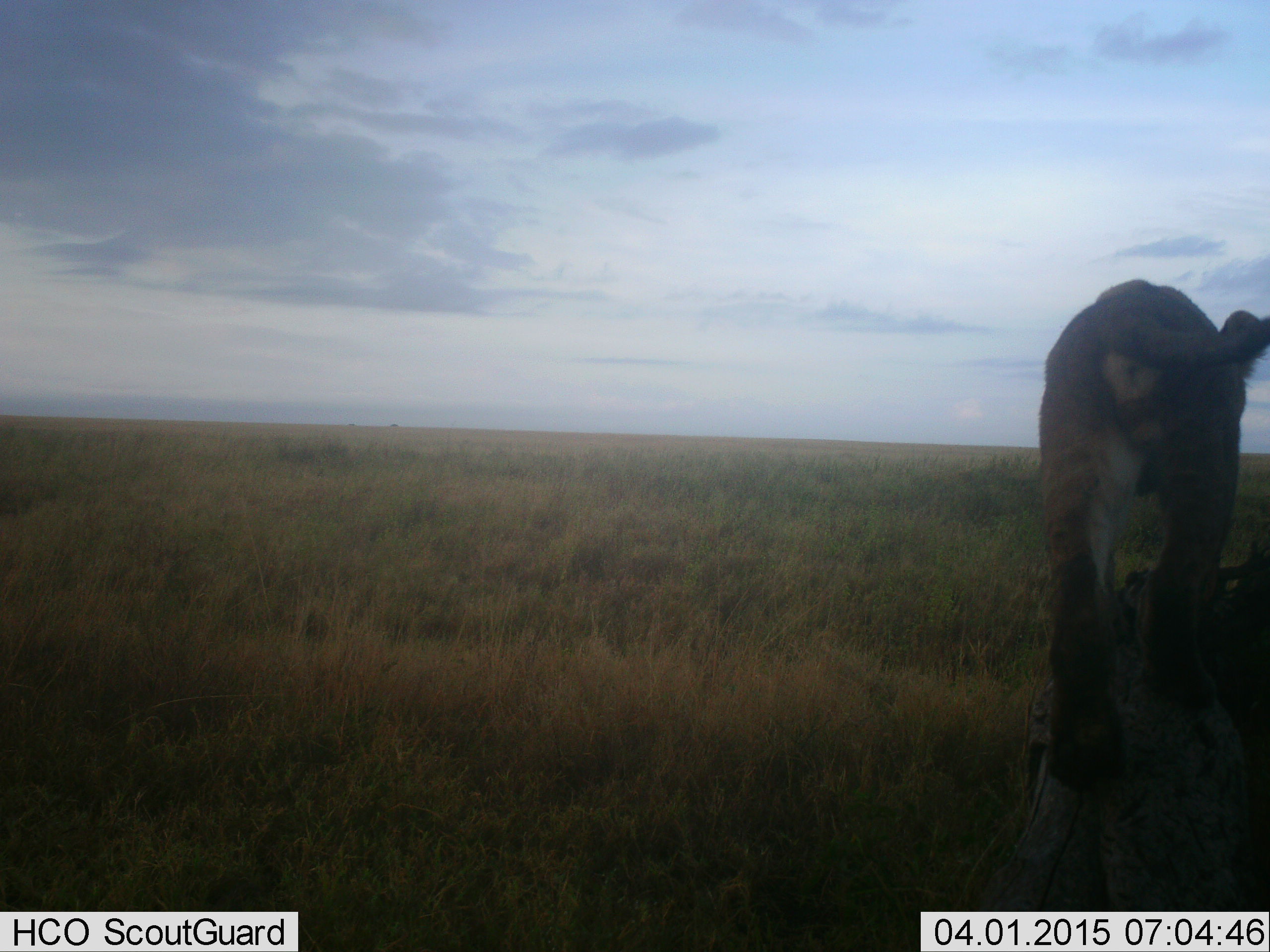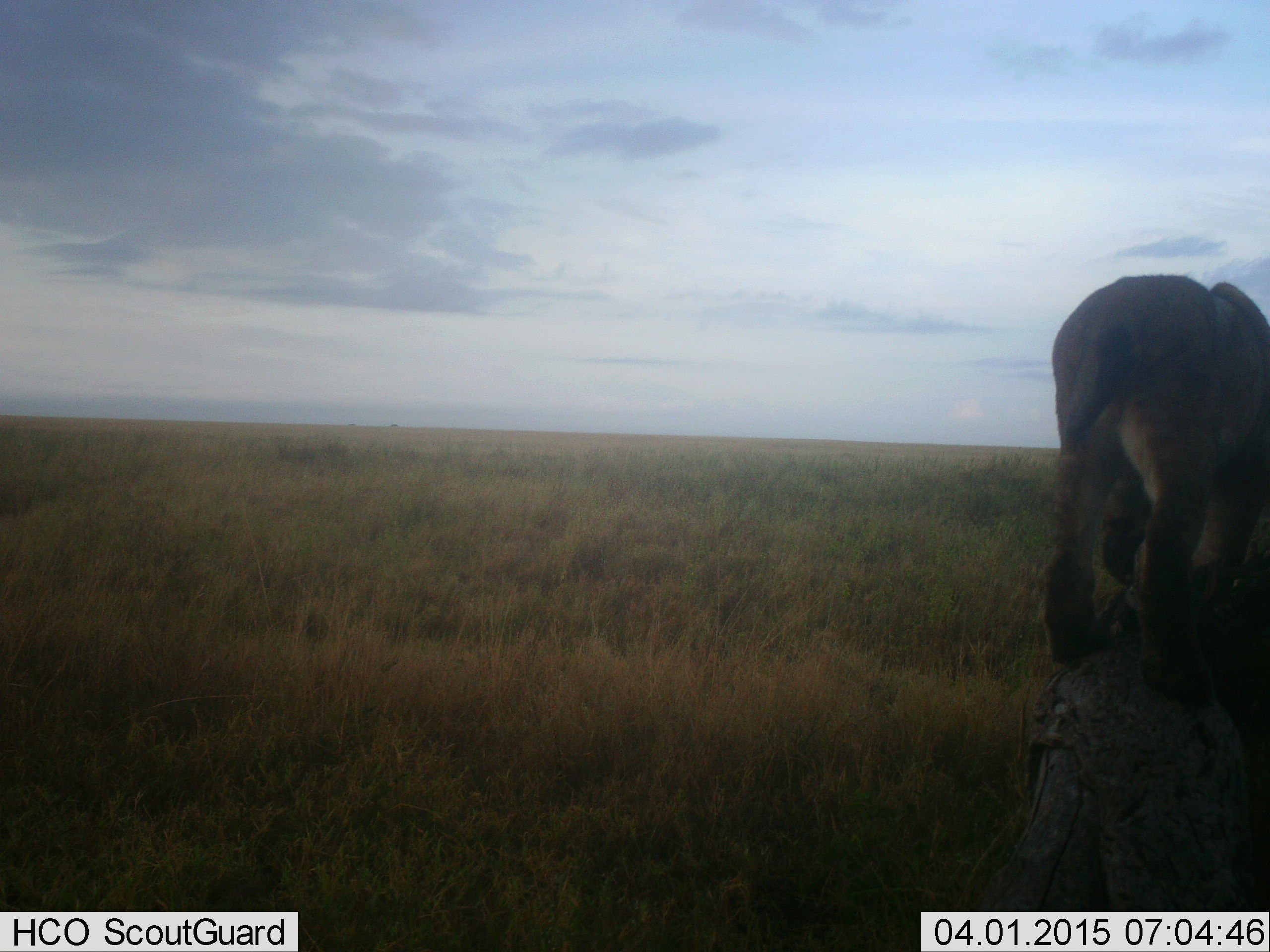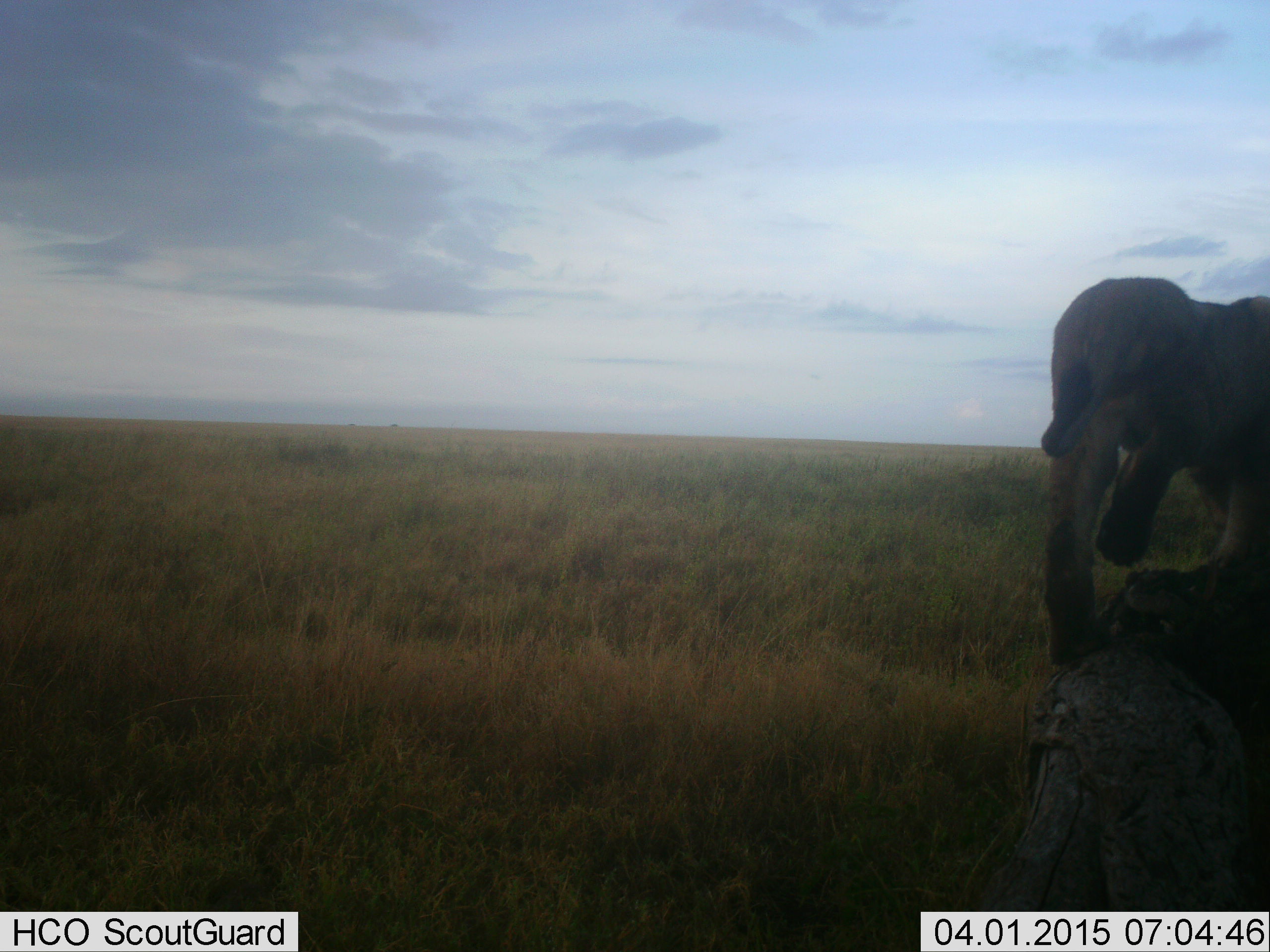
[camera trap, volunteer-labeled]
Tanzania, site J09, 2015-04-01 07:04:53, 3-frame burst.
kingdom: Animalia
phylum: Chordata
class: Mammalia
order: Carnivora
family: Felidae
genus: Panthera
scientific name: Panthera leo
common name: lion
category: lionfemale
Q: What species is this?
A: Lionfemale (lion) (Panthera leo).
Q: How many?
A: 1.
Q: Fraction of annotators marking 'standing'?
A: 40%.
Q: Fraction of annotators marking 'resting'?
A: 0%.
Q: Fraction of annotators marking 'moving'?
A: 80%.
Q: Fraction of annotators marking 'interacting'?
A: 0%.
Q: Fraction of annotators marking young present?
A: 10%.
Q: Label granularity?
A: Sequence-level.